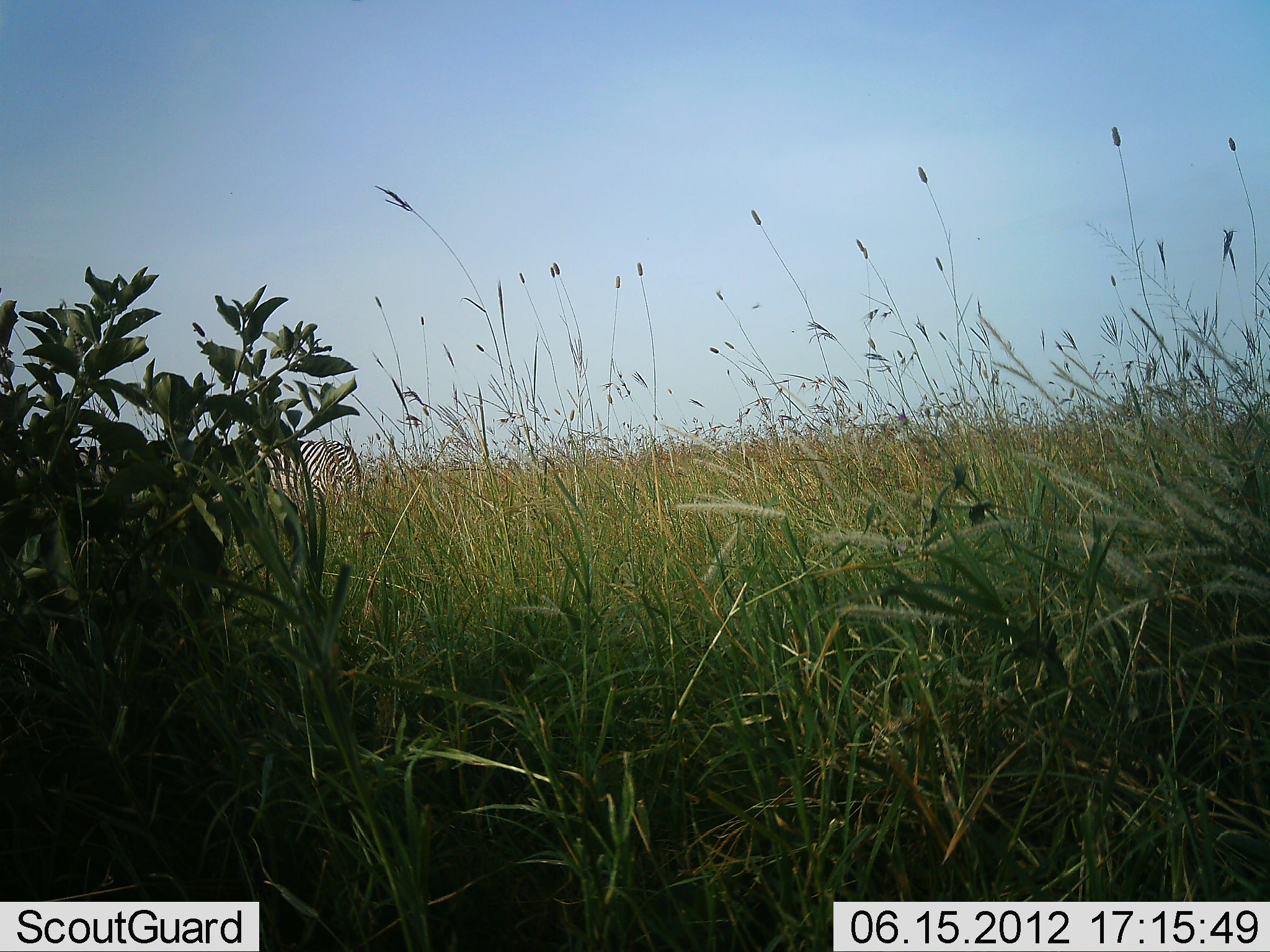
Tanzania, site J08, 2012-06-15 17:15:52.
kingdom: Animalia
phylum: Chordata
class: Mammalia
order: Perissodactyla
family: Equidae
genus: Equus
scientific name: Equus quagga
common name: plains zebra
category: zebra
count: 1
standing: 60%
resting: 0%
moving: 0%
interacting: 0%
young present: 0%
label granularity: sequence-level